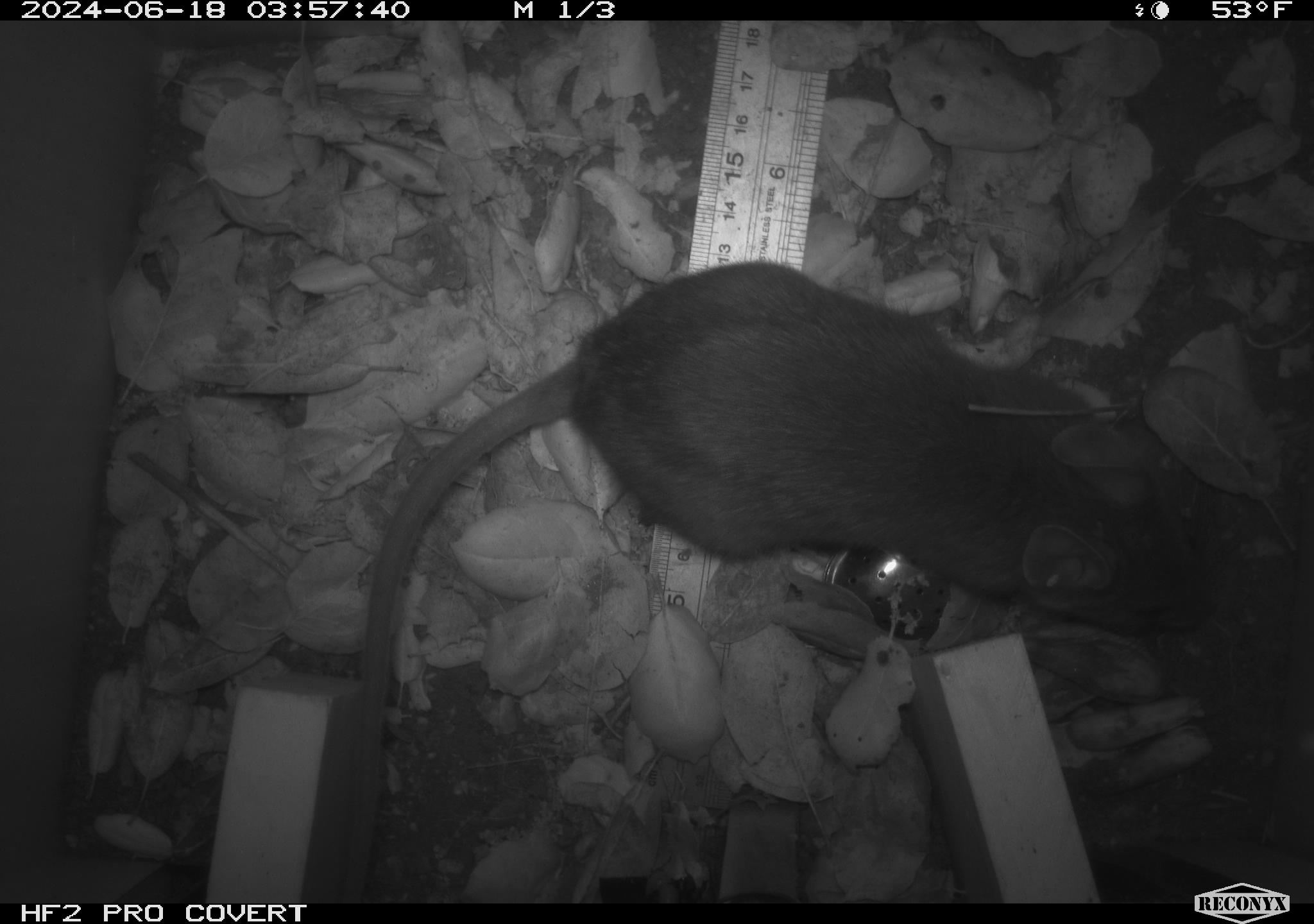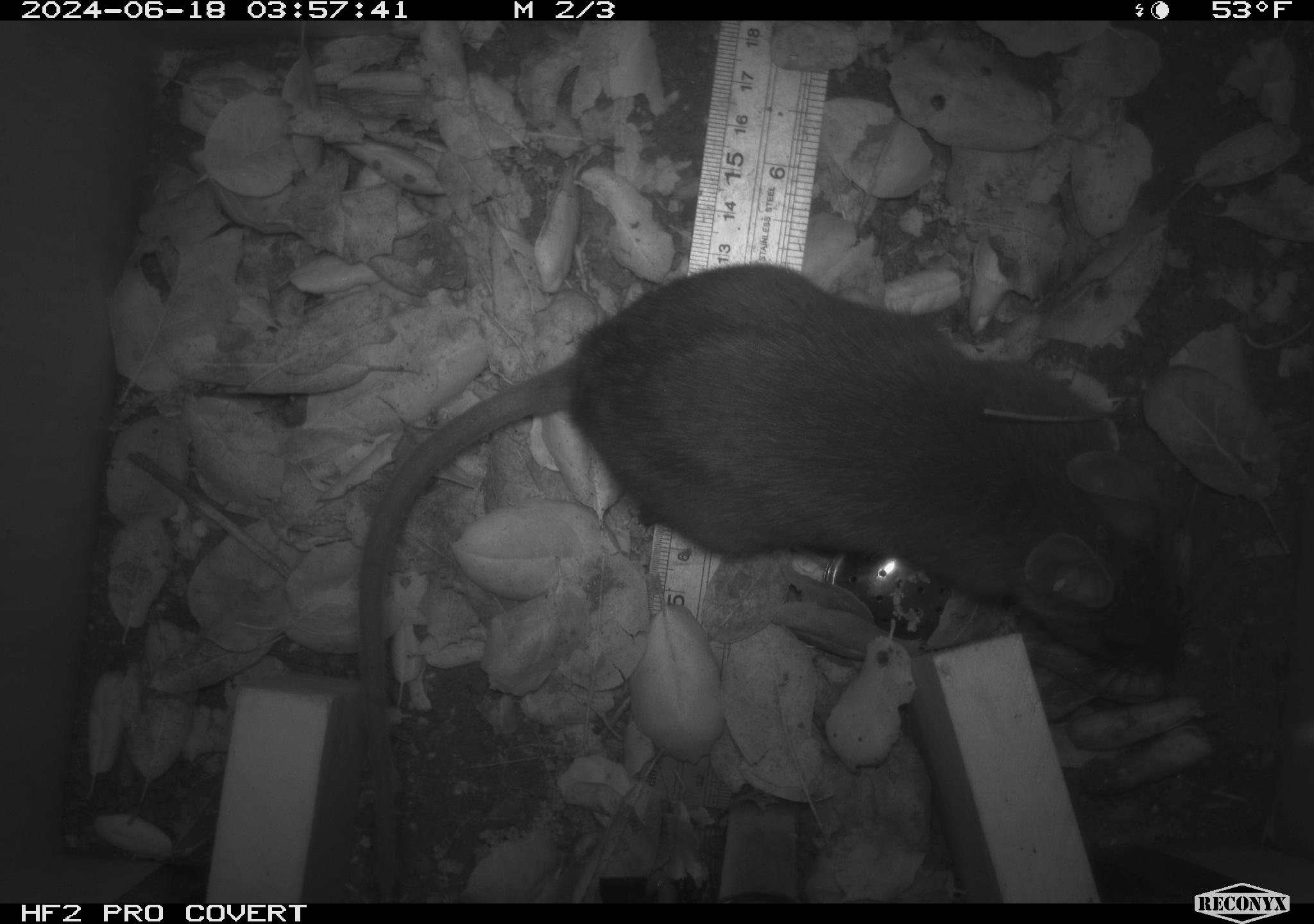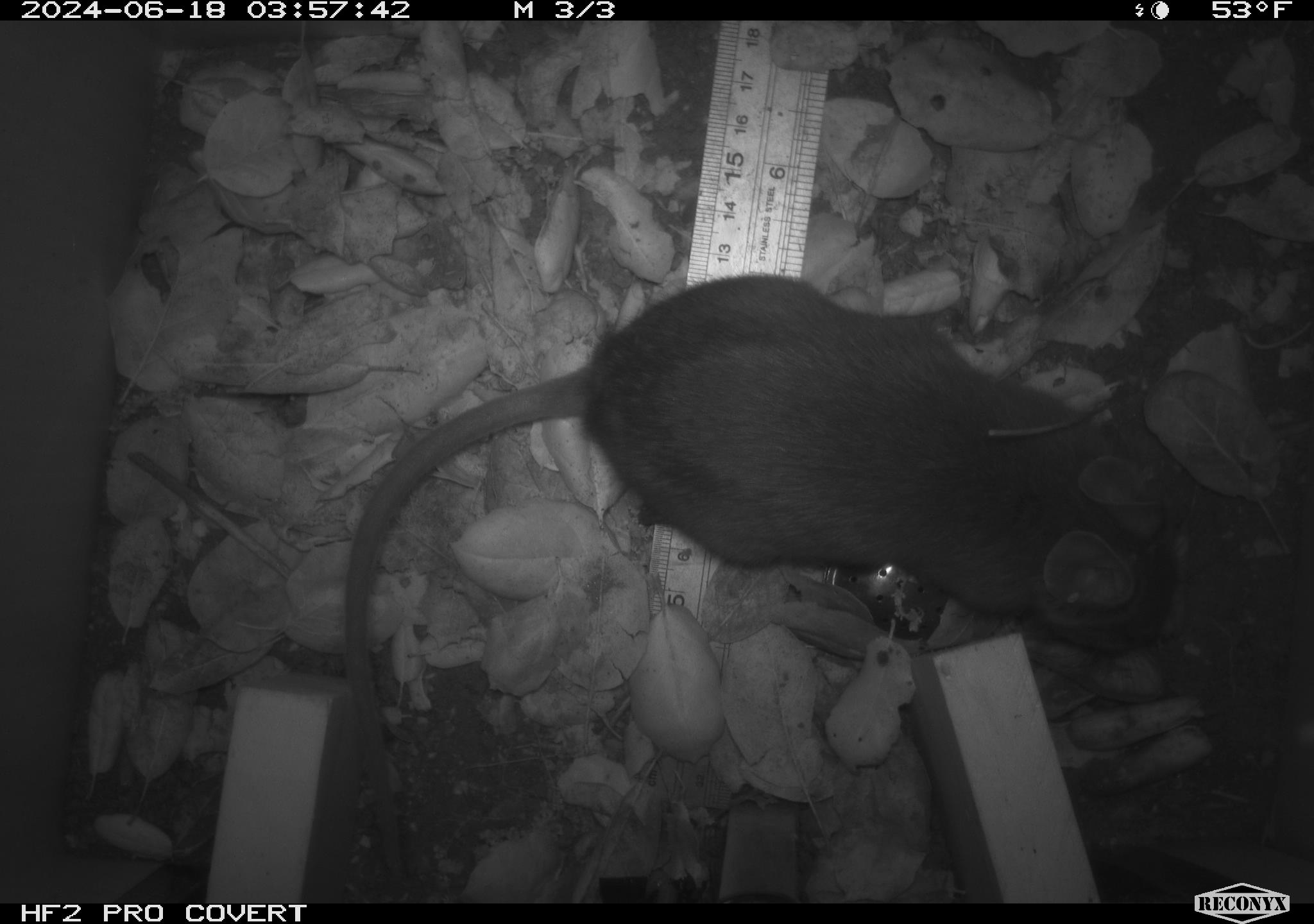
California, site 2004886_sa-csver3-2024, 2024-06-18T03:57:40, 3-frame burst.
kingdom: Animalia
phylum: Chordata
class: Mammalia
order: Rodentia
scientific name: Rodentia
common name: rodent